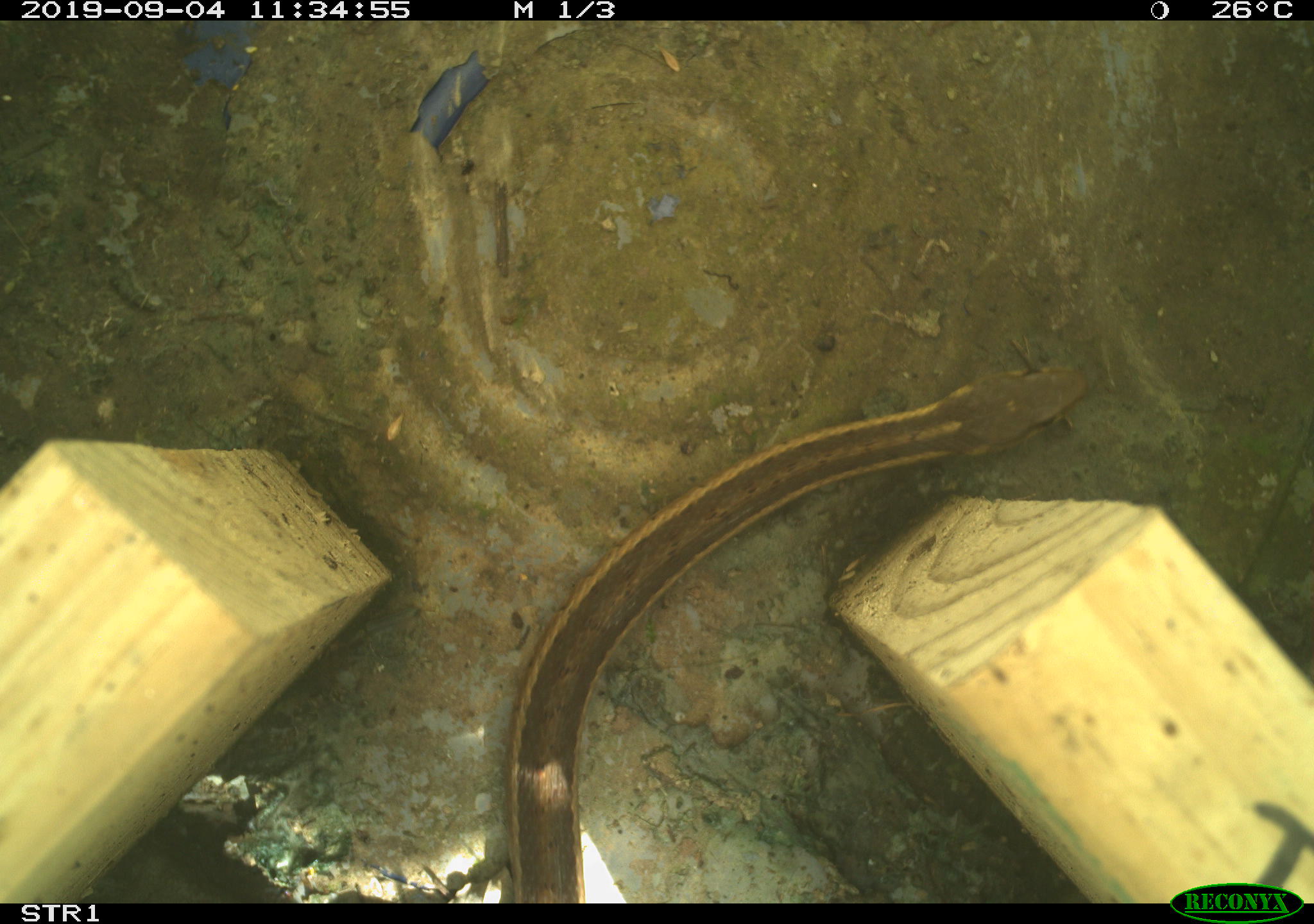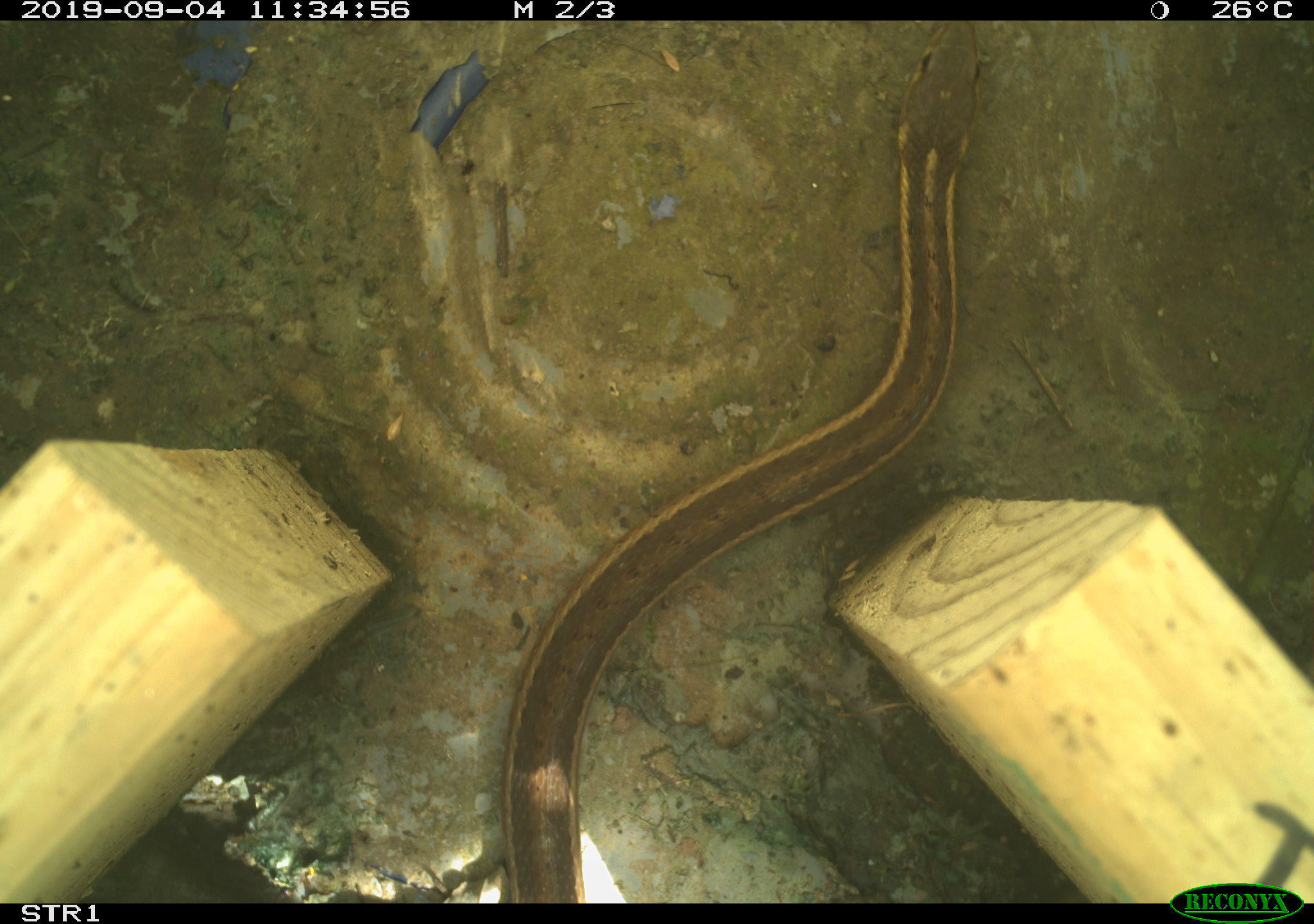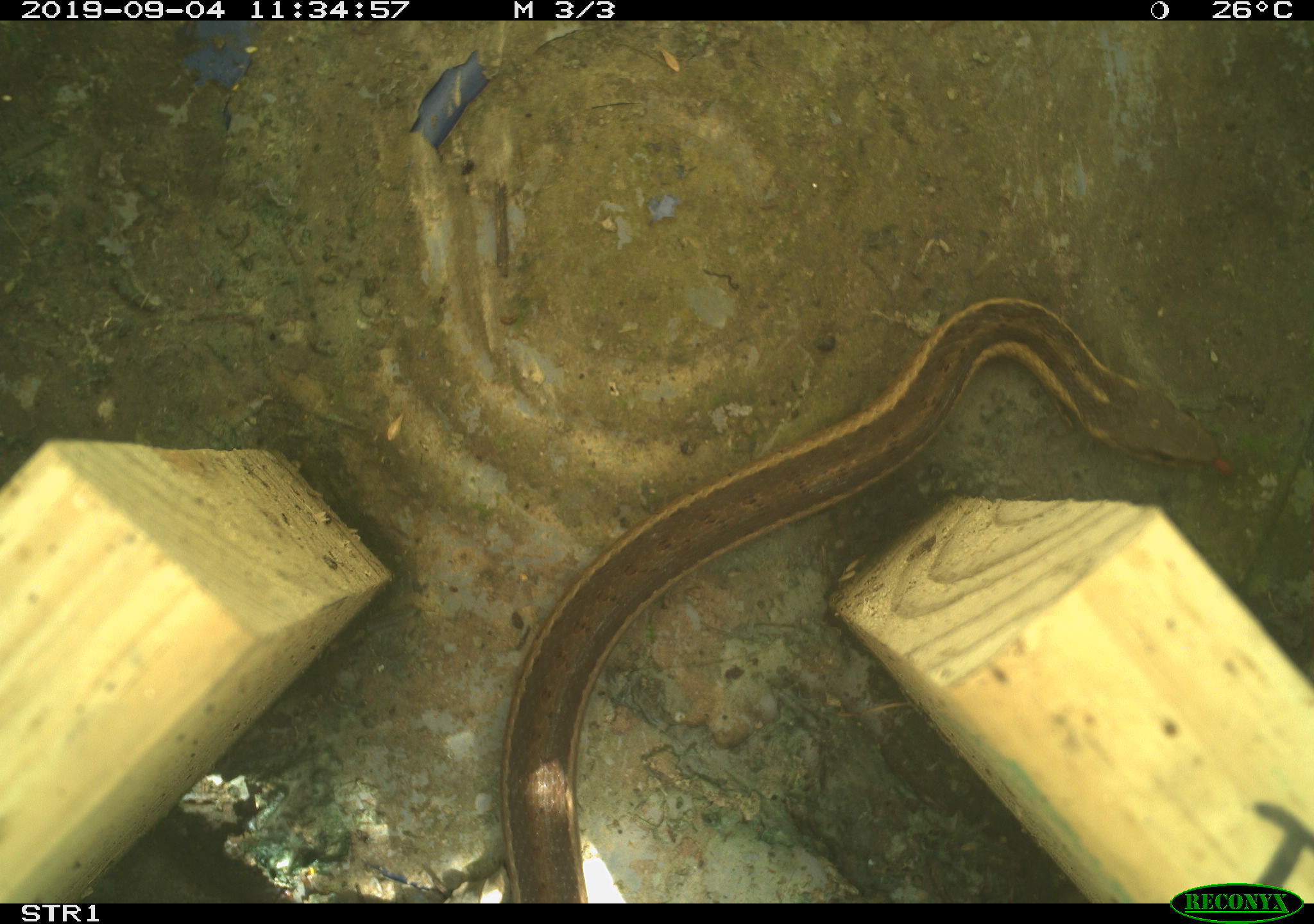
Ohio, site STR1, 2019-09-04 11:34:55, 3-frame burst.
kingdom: Animalia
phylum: Chordata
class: Reptilia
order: Squamata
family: Colubridae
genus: Thamnophis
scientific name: Thamnophis sirtalis sirtalis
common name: eastern gartersnake